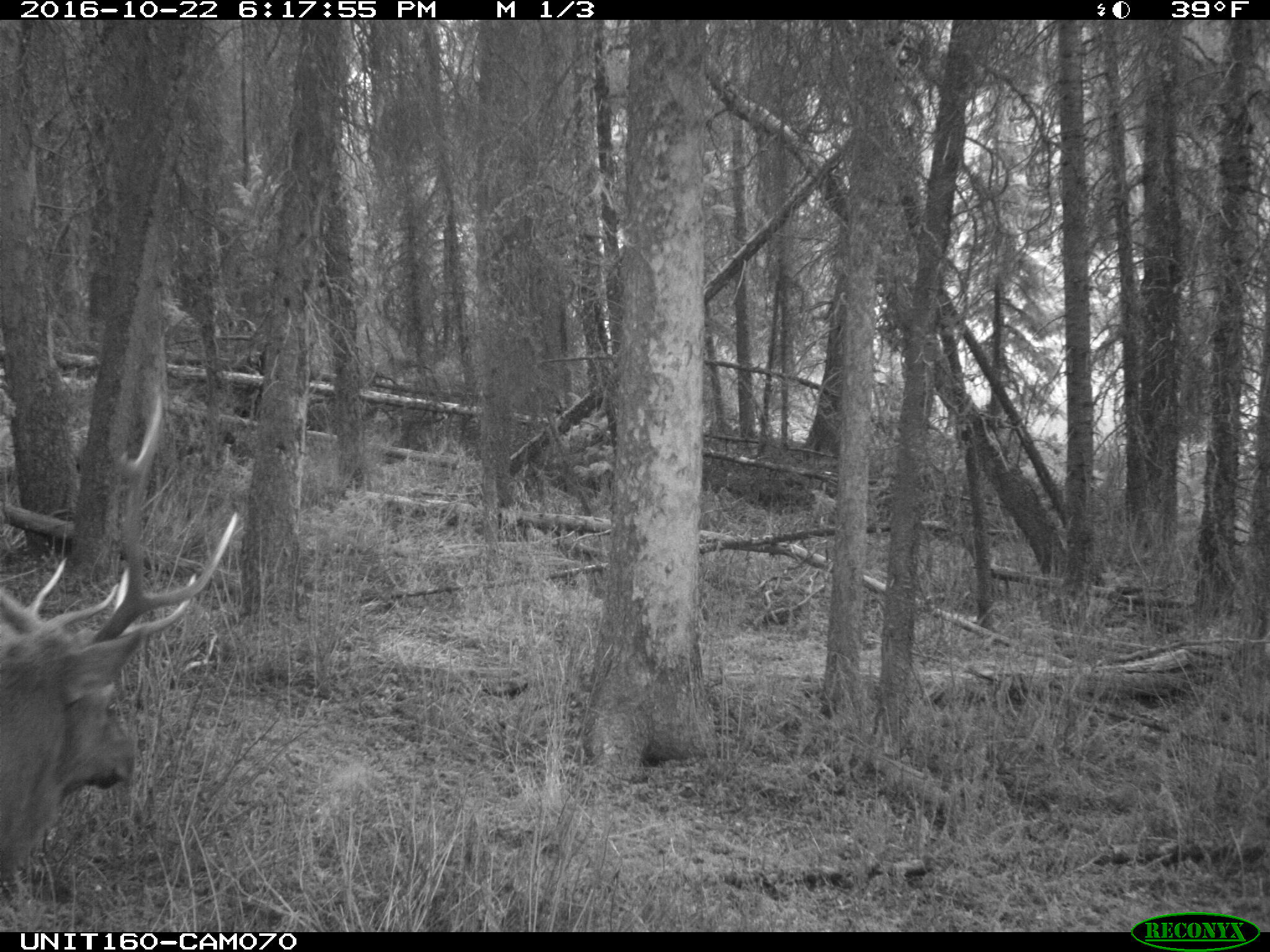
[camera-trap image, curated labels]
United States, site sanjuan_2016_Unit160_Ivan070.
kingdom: Animalia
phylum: Chordata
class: Mammalia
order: Artiodactyla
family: Cervidae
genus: Cervus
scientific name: Cervus elaphus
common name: red deer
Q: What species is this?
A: Cervus elaphus (red deer).